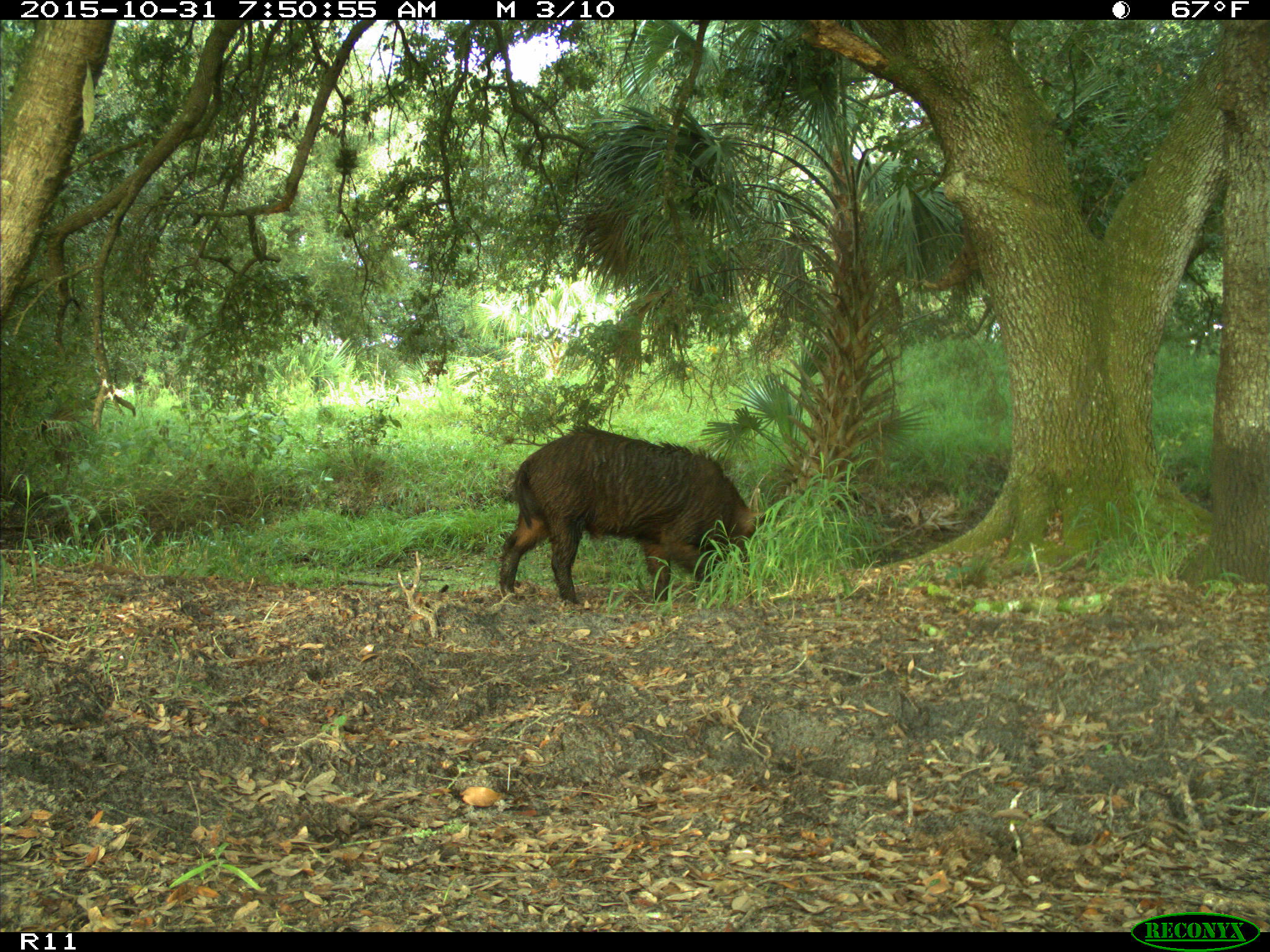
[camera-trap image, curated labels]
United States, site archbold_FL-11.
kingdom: Animalia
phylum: Chordata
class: Mammalia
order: Artiodactyla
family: Suidae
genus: Sus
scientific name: Sus scrofa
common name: wild boar